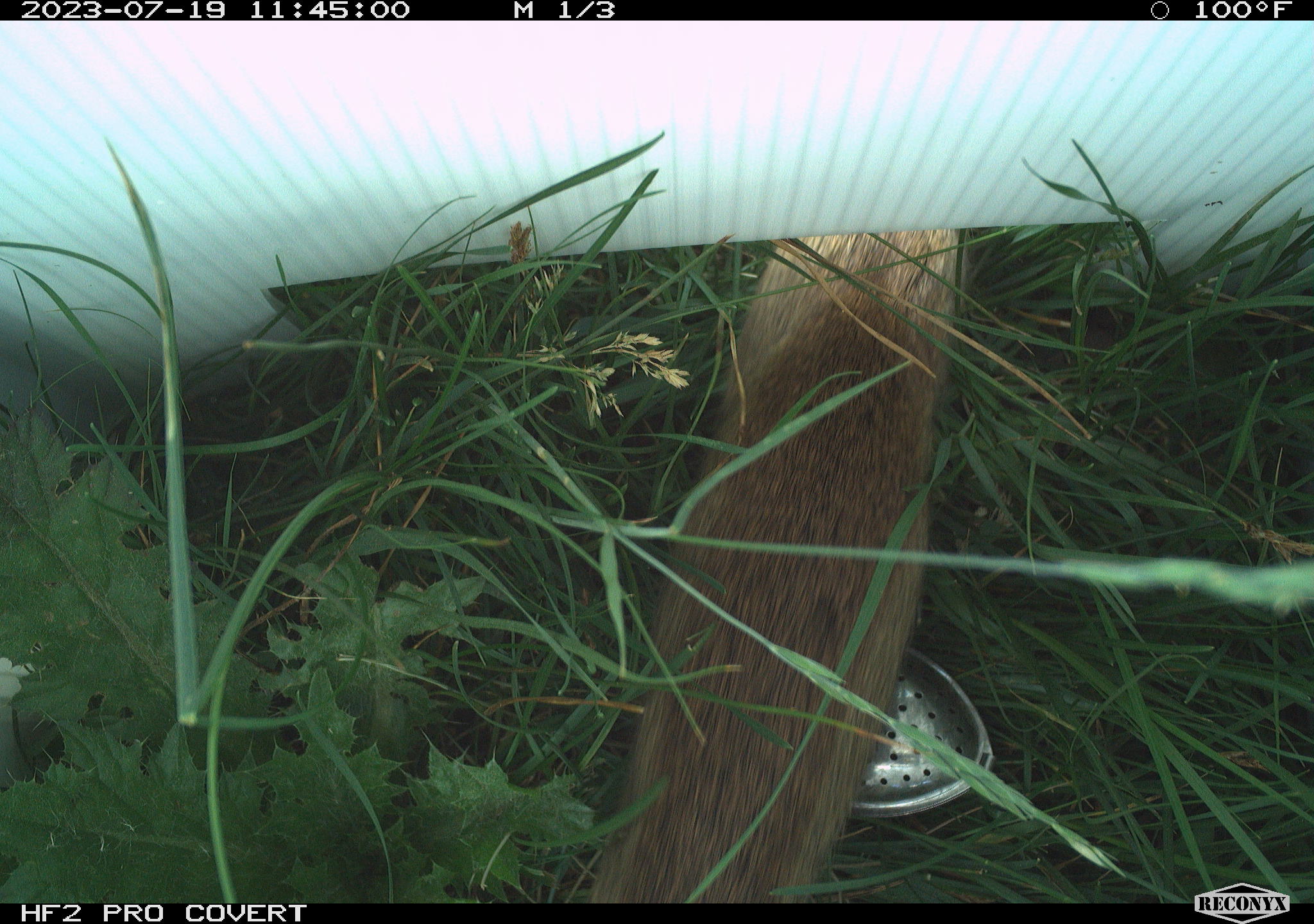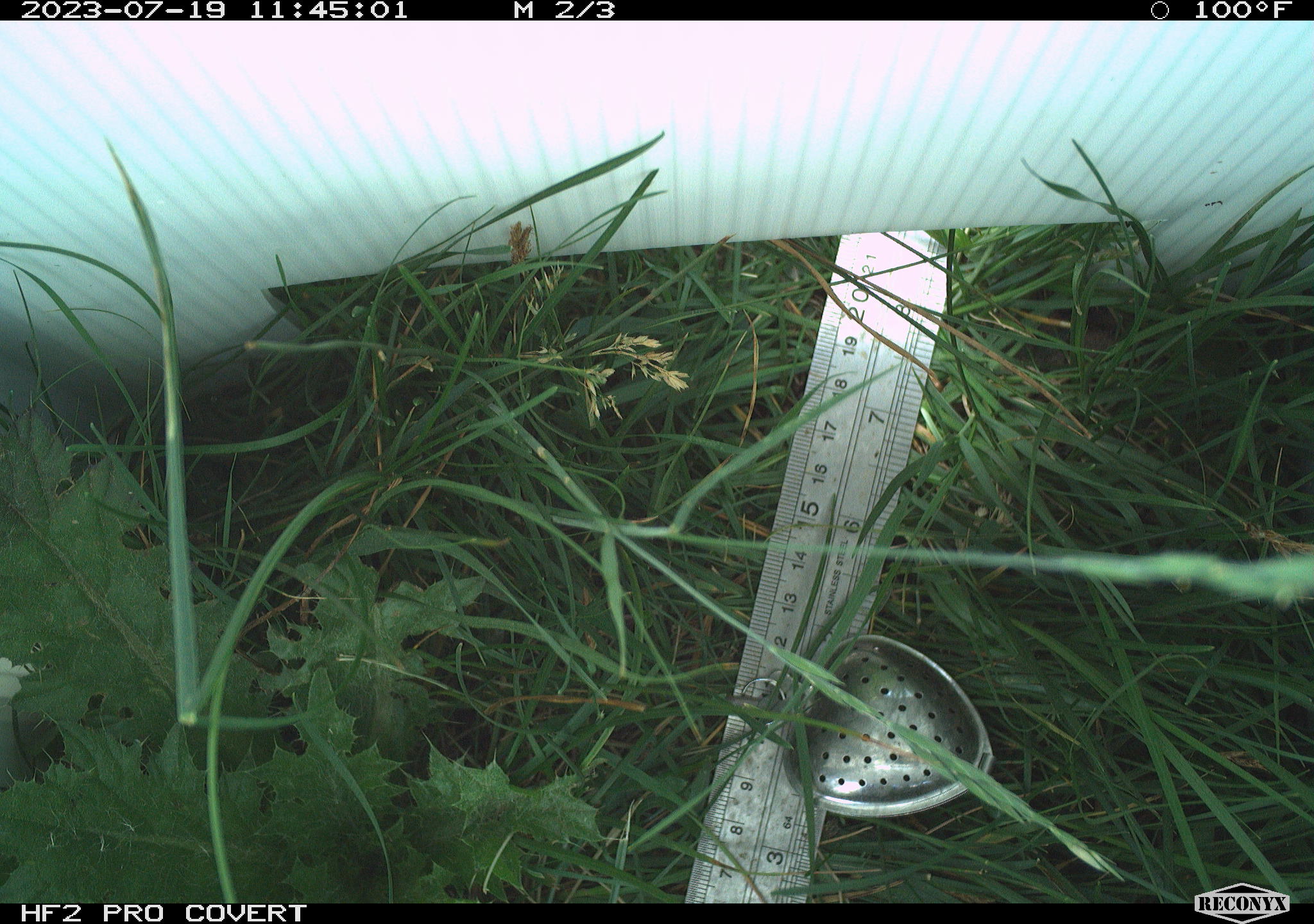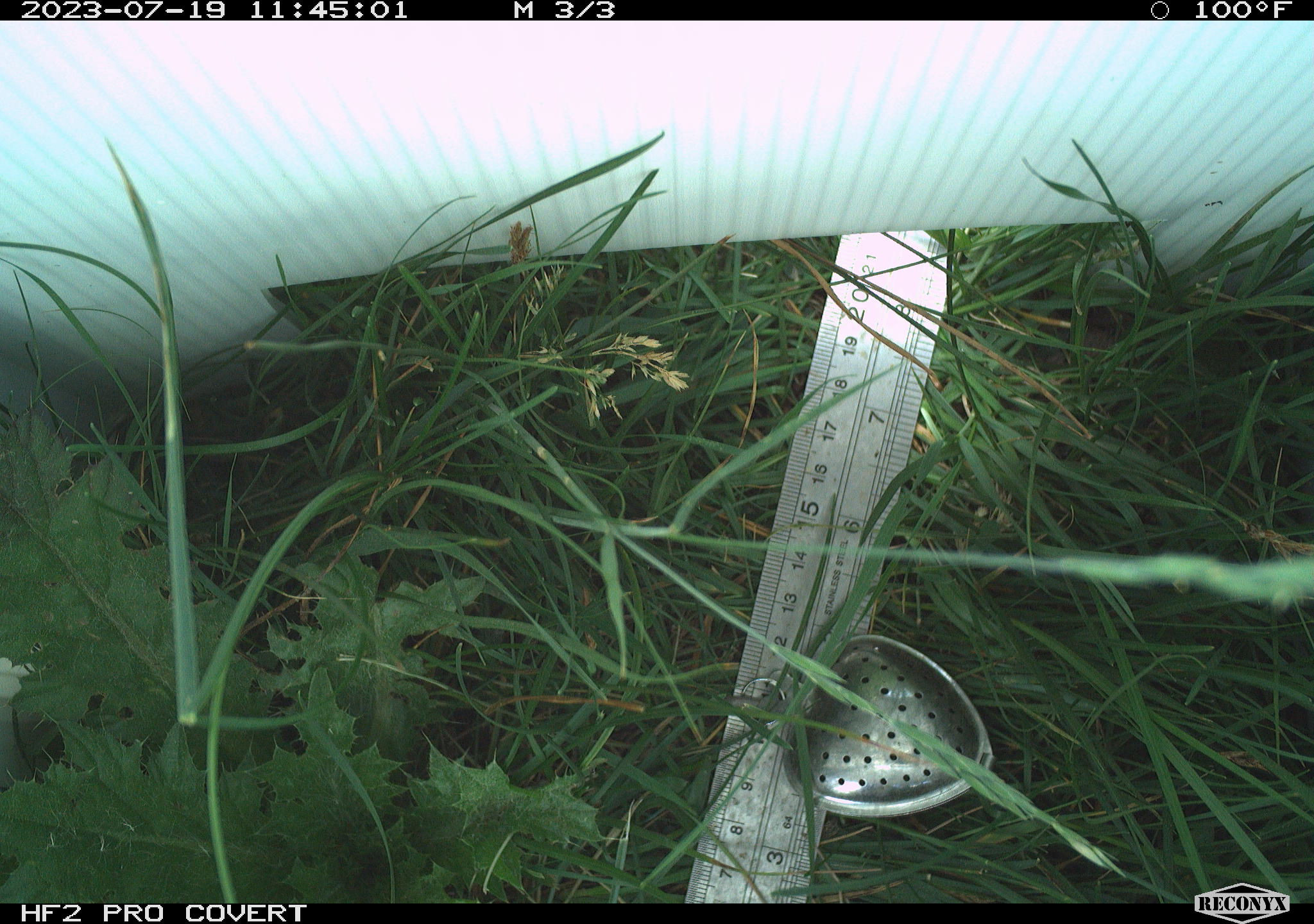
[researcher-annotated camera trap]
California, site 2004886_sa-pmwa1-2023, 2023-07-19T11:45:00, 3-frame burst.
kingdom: Animalia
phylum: Chordata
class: Mammalia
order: Rodentia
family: Sciuridae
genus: Urocitellus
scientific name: Urocitellus beldingi beldingi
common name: belding's ground squirrel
Belding's ground squirrel (Urocitellus beldingi beldingi).